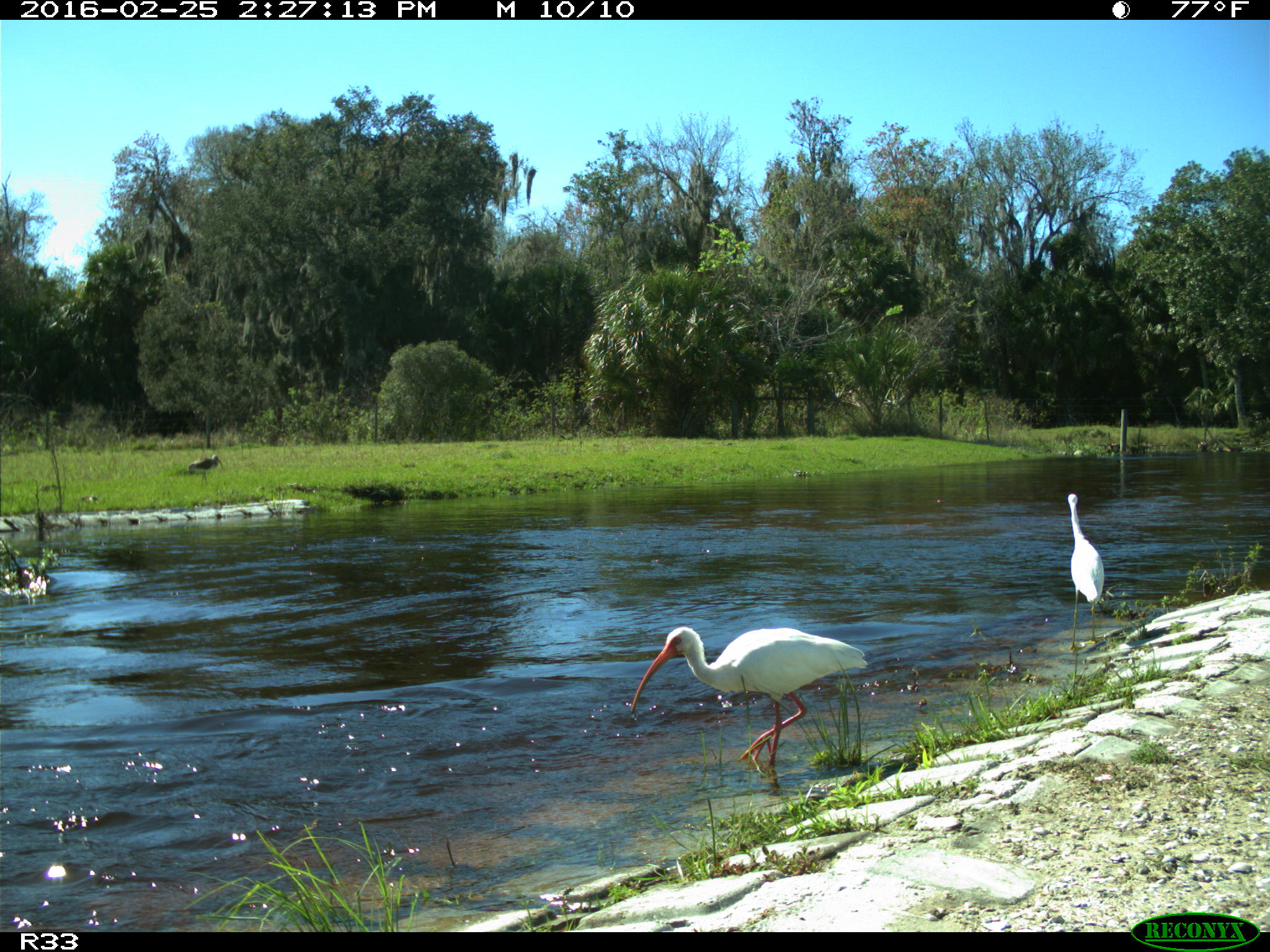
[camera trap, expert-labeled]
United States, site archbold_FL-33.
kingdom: Animalia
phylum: Chordata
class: Aves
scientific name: Aves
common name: birds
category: unidentified bird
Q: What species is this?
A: Unidentified bird (birds) (Aves).